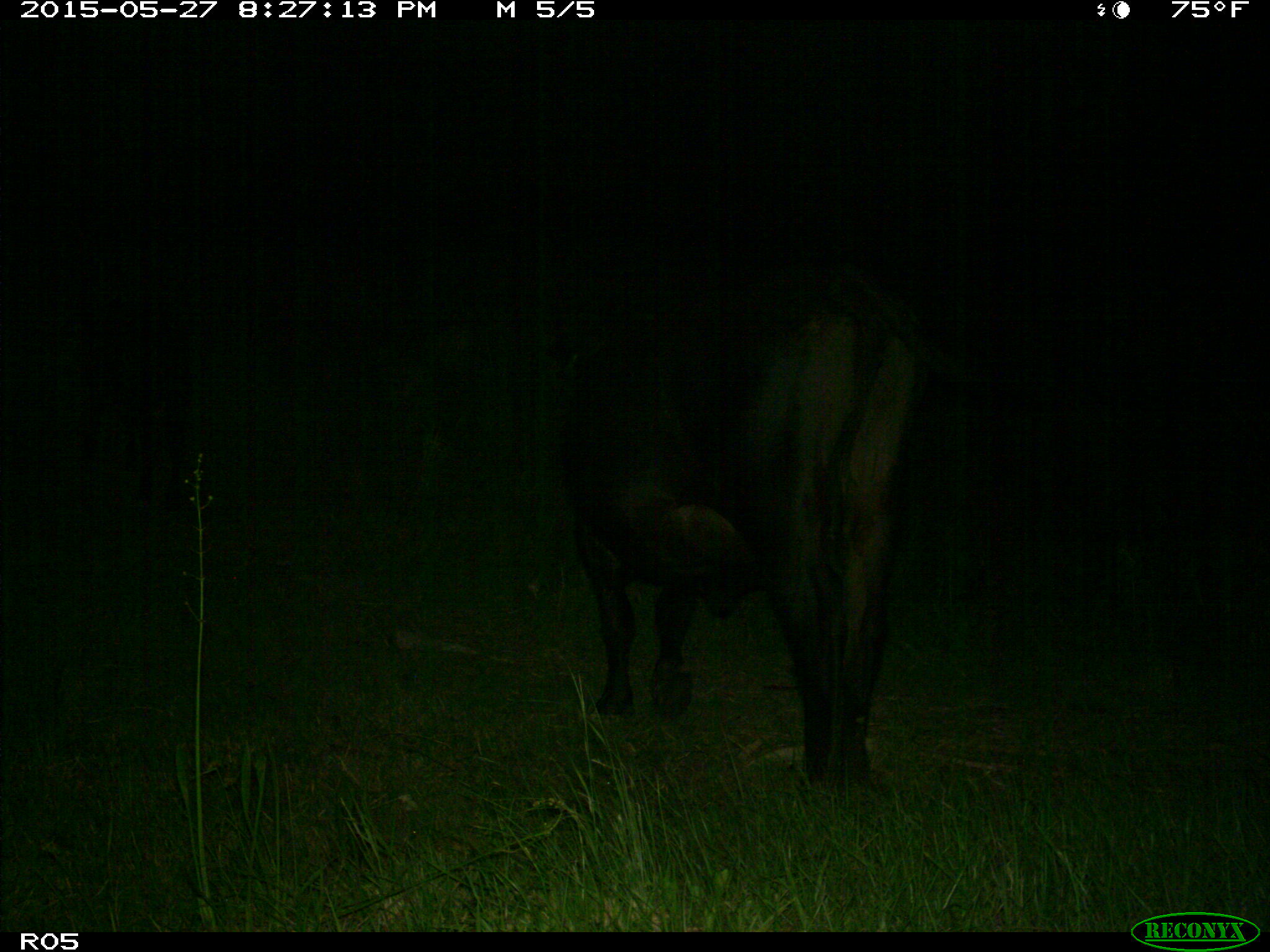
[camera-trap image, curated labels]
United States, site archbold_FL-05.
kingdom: Animalia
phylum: Chordata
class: Mammalia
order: Artiodactyla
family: Bovidae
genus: Bos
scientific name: Bos taurus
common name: domestic cow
Bos taurus (domestic cow).